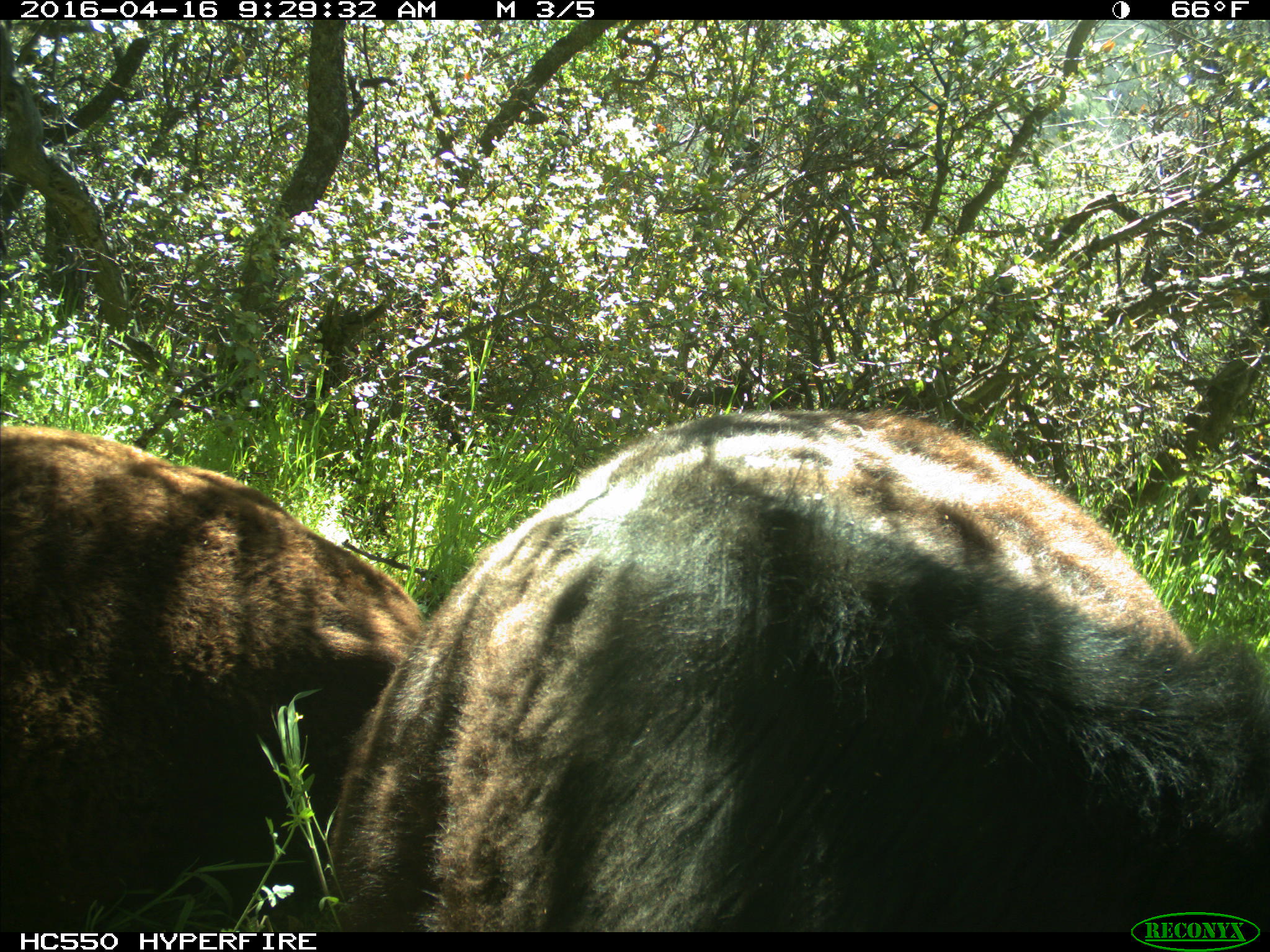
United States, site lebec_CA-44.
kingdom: Animalia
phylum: Chordata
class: Mammalia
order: Artiodactyla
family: Bovidae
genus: Bos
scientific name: Bos taurus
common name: domestic cow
Bos taurus (domestic cow).